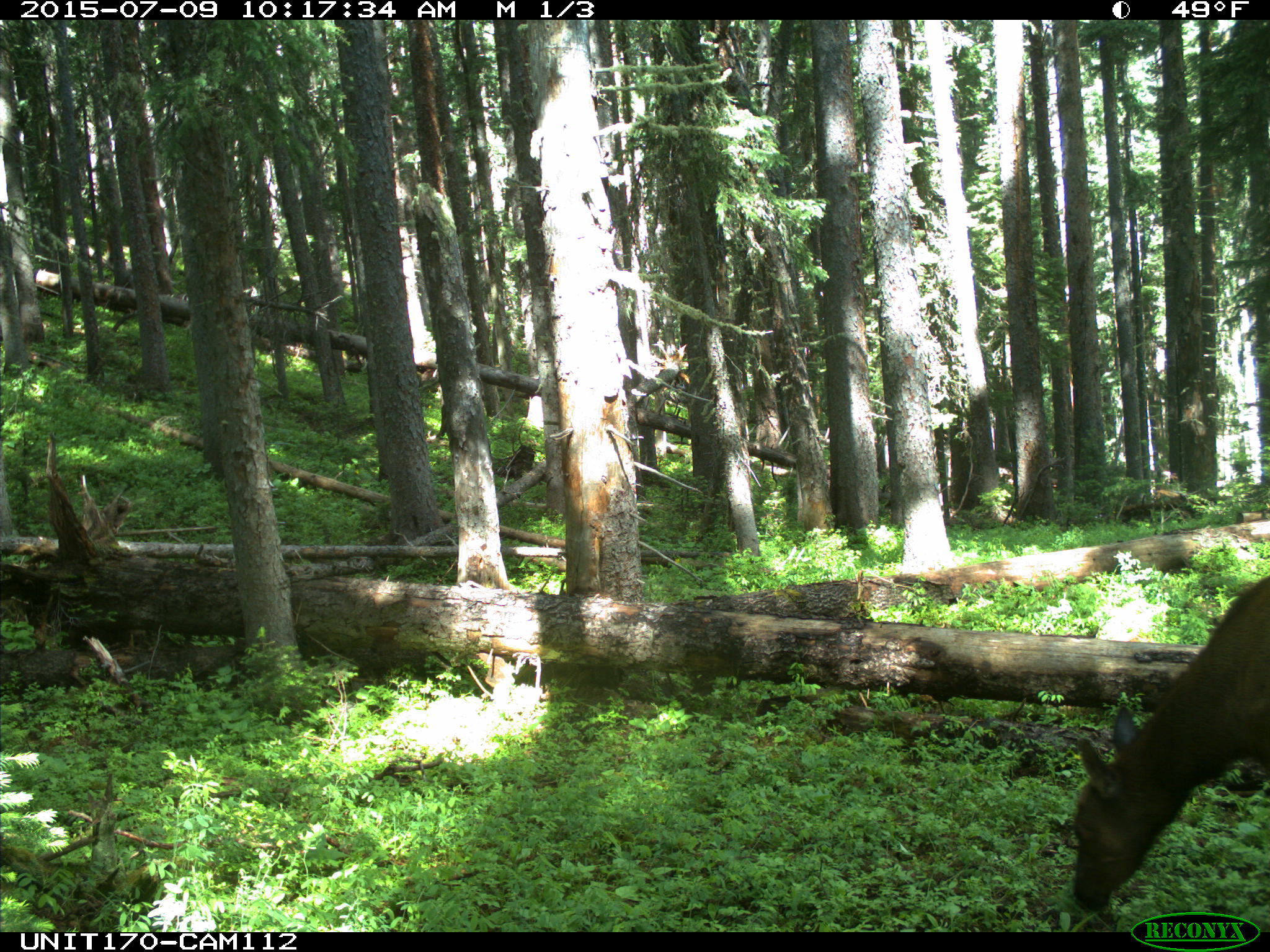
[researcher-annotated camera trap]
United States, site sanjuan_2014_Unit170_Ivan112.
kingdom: Animalia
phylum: Chordata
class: Mammalia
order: Artiodactyla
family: Cervidae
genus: Cervus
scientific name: Cervus elaphus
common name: red deer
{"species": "Cervus elaphus (red deer)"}